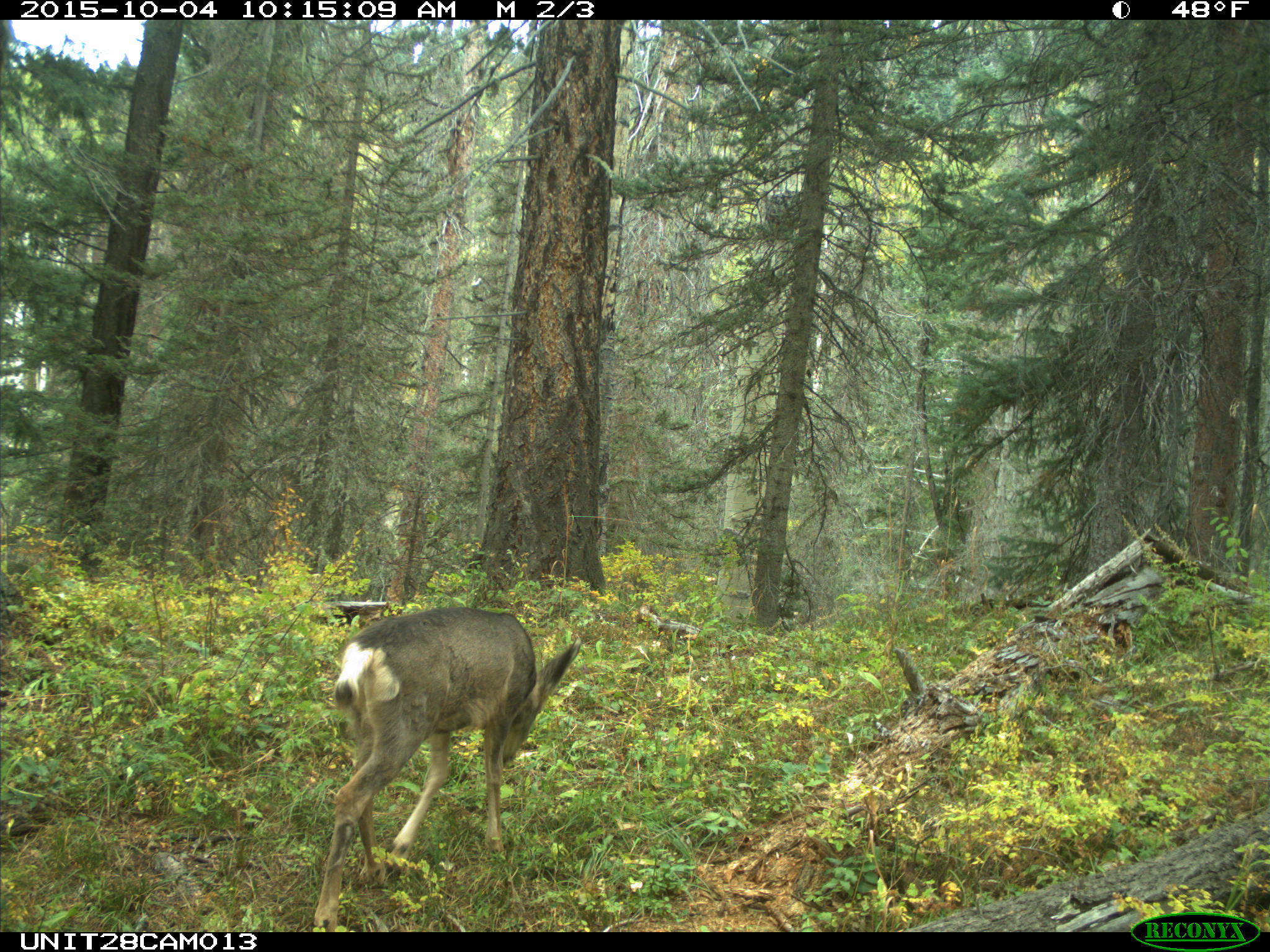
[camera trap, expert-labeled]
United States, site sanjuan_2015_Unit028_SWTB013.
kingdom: Animalia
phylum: Chordata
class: Mammalia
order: Artiodactyla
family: Cervidae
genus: Odocoileus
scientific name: Odocoileus hemionus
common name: mule deer